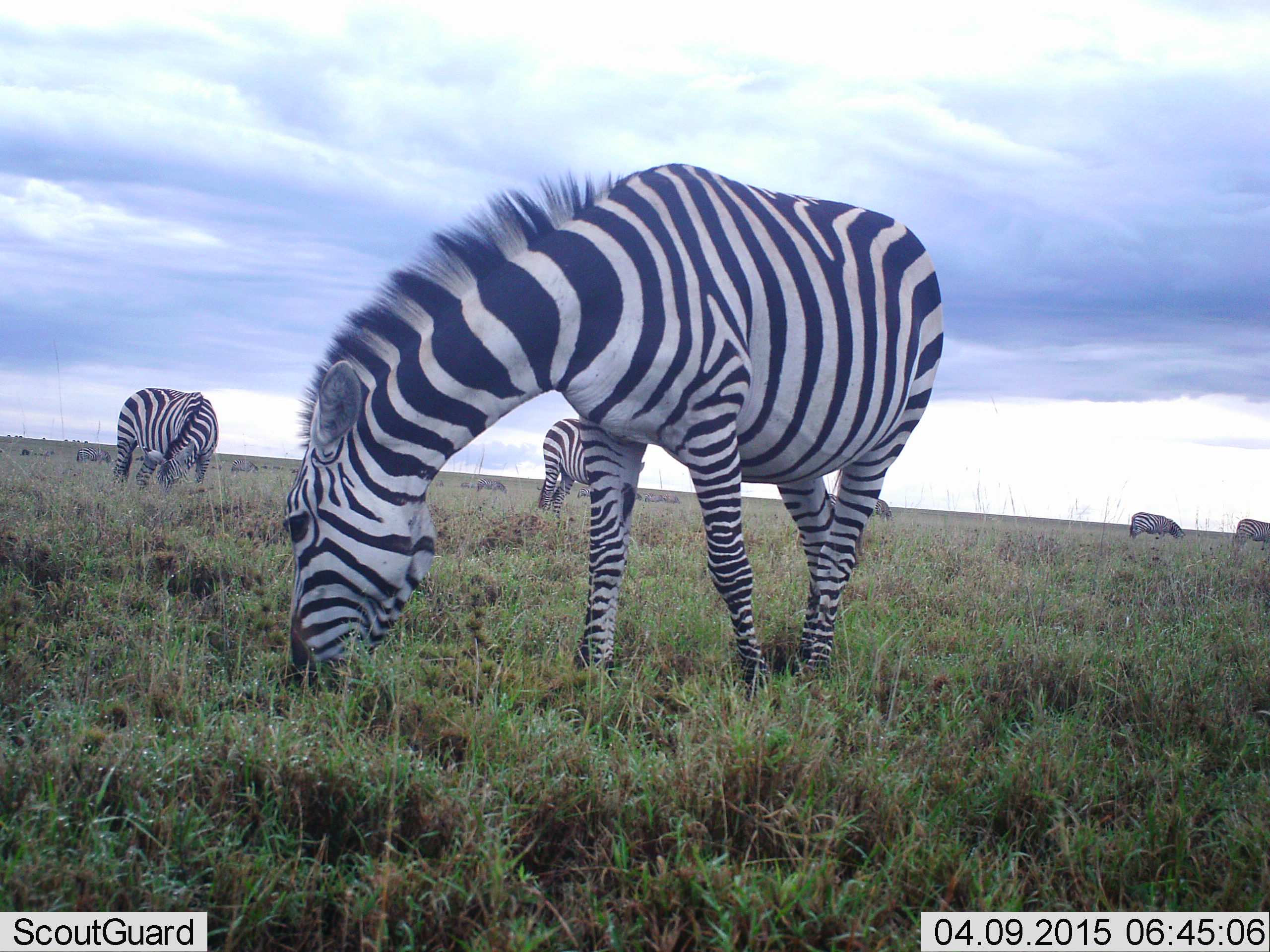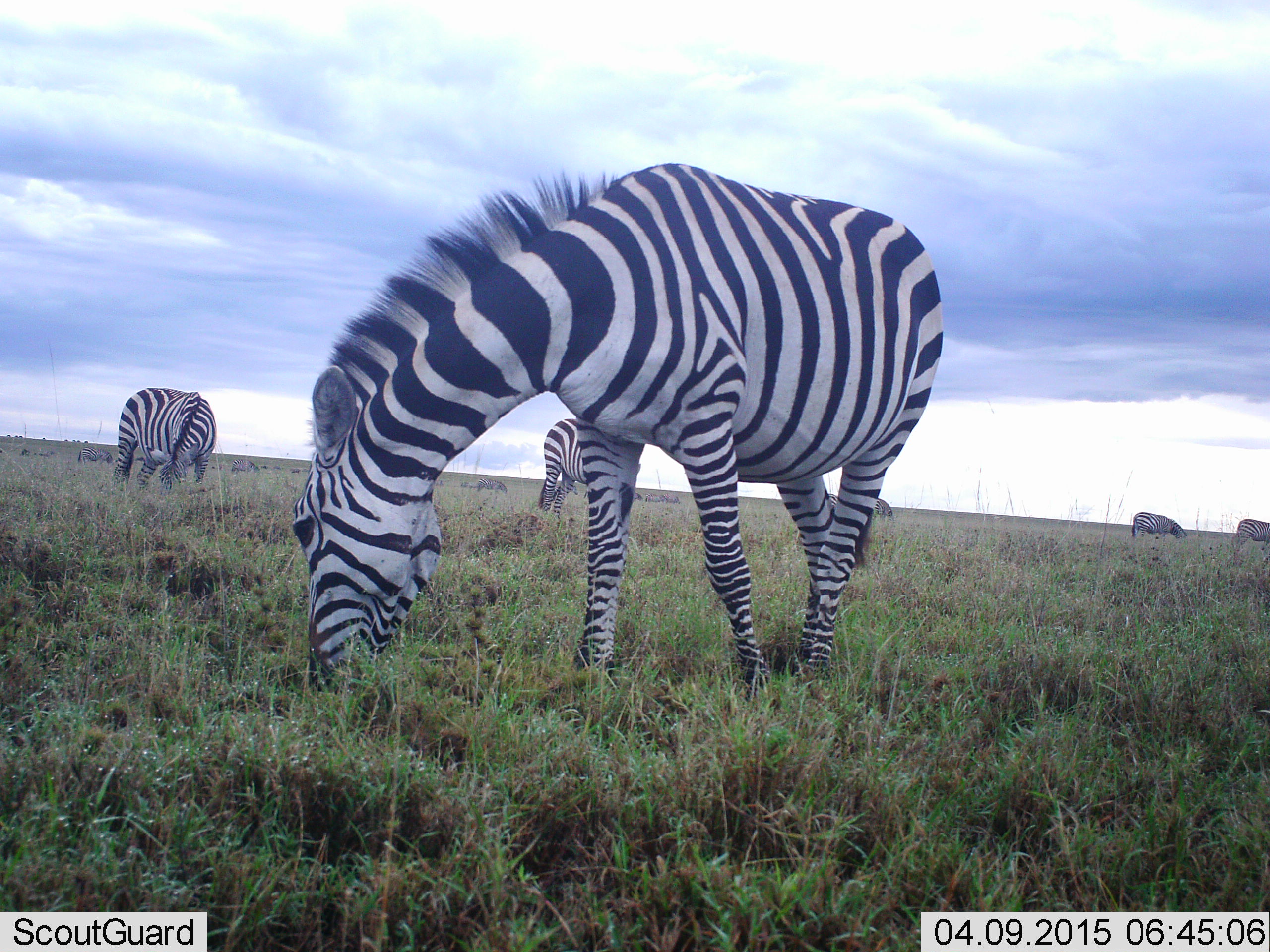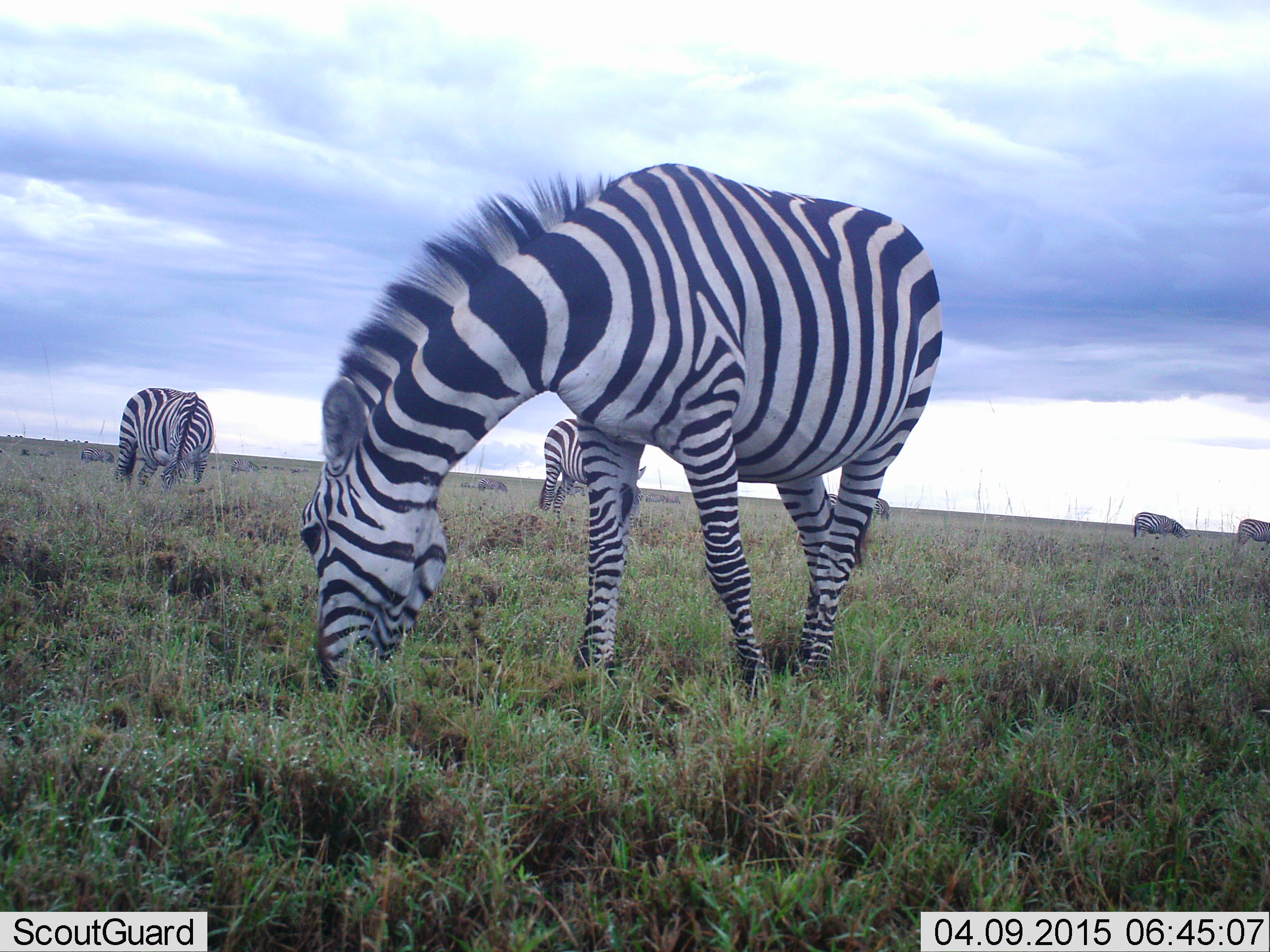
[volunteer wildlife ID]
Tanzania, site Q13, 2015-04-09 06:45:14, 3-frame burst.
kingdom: Animalia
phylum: Chordata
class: Mammalia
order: Perissodactyla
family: Equidae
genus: Equus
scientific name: Equus quagga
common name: plains zebra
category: zebra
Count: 6.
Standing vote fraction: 18%.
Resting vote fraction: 0%.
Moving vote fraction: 0%.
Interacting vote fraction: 0%.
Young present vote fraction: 0%.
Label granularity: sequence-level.